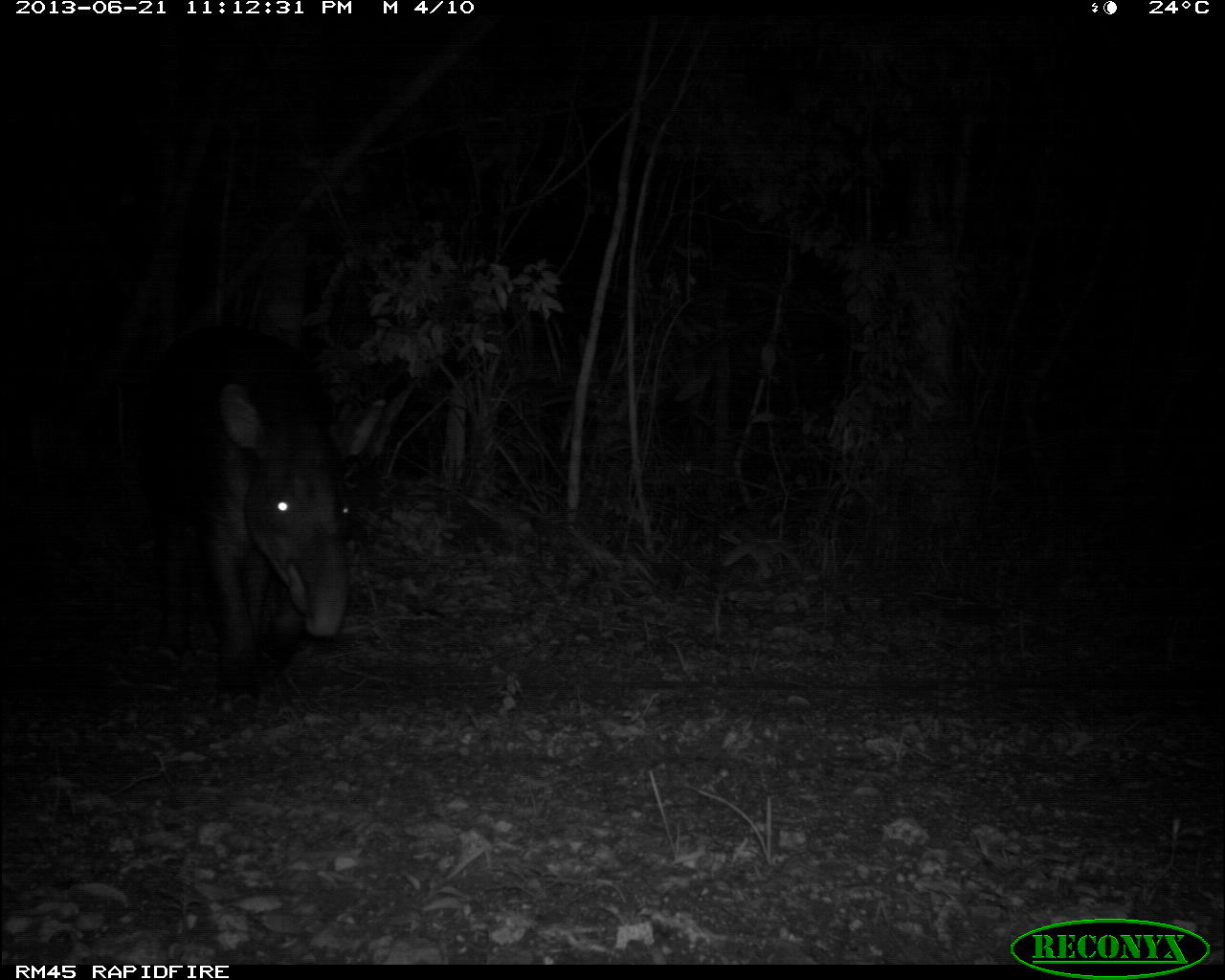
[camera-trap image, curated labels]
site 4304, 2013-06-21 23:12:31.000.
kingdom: Animalia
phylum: Chordata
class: Mammalia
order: Perissodactyla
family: Tapiridae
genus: Tapirus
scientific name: Tapirus bairdii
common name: baird's tapir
Tapirus bairdii (baird's tapir), count 1, sex male.